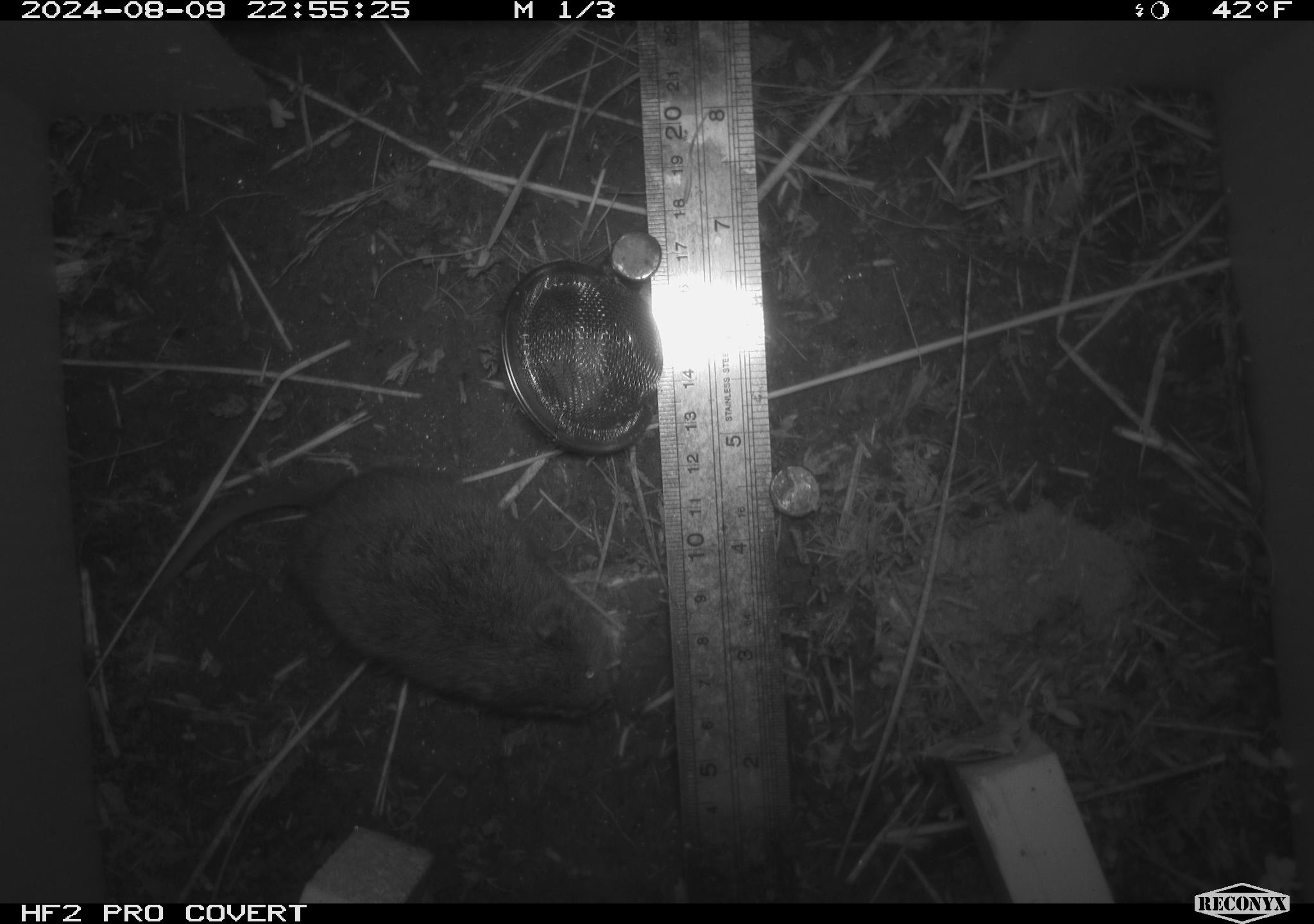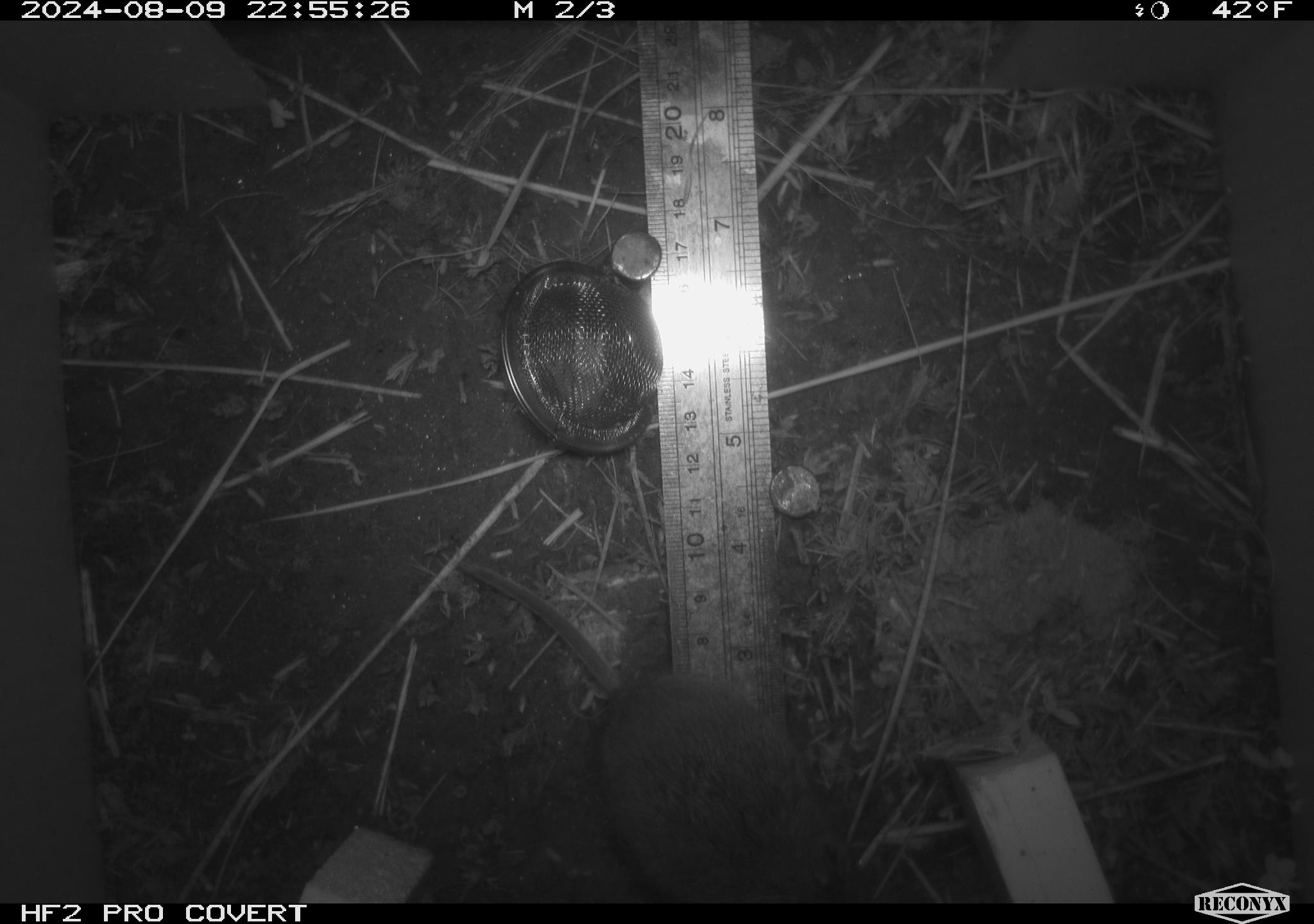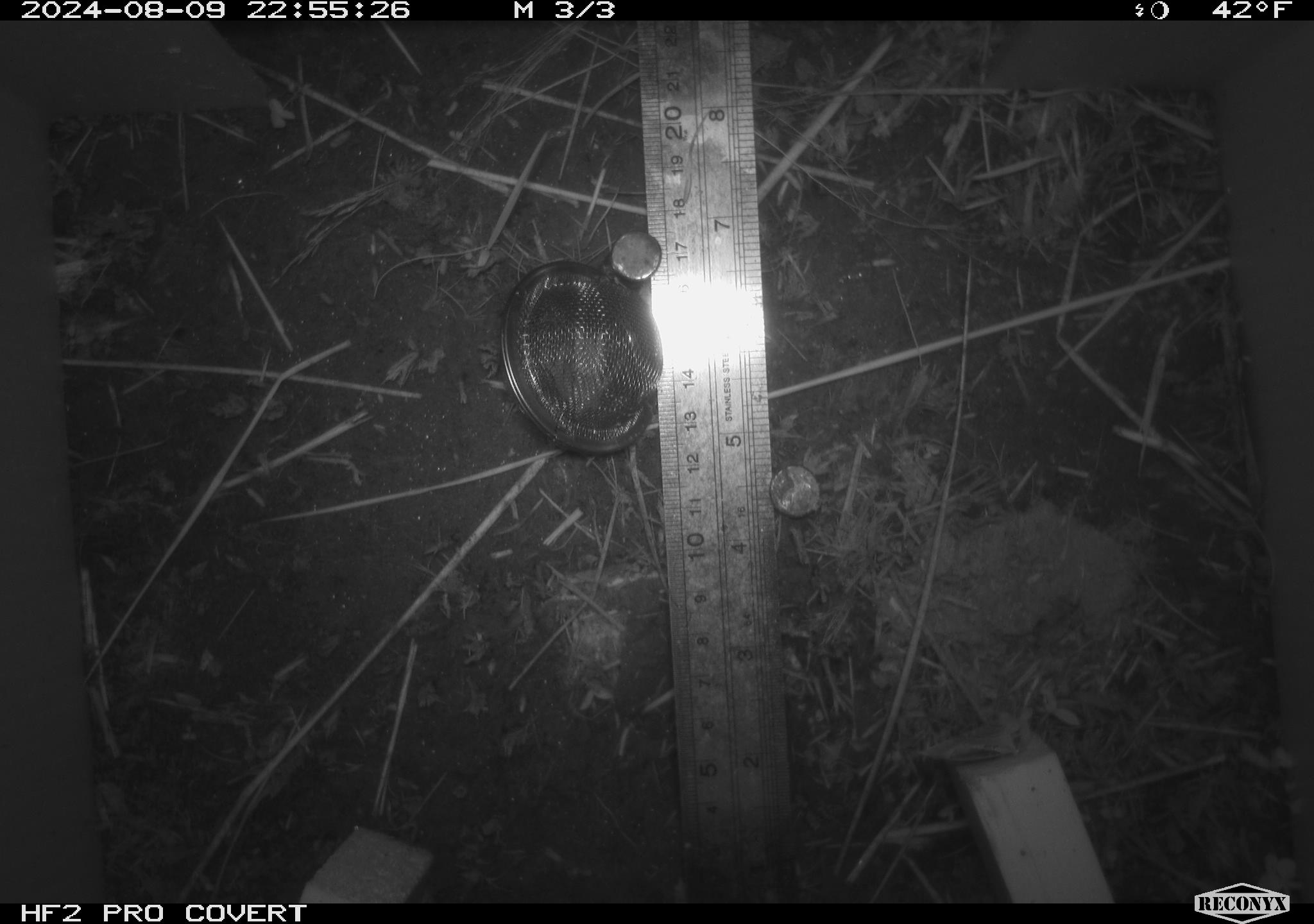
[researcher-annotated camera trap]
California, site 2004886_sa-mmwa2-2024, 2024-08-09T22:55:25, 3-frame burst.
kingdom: Animalia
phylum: Chordata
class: Mammalia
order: Rodentia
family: Cricetidae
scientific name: Arvicolinae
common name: voles, lemmings, and muskrats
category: arvicolinae subfamily